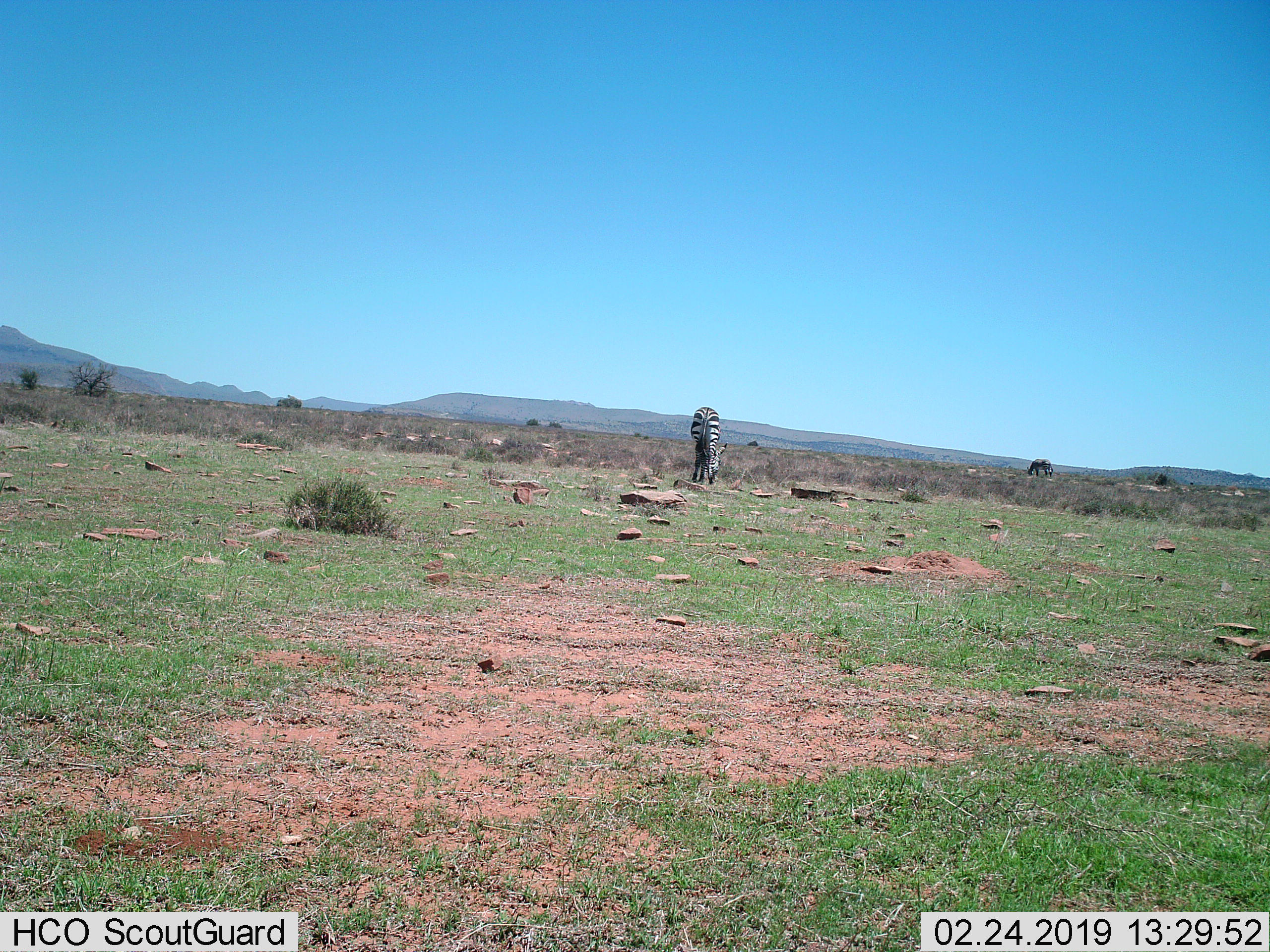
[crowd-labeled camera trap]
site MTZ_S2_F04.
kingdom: Animalia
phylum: Chordata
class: Mammalia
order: Perissodactyla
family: Equidae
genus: Equus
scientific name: Equus zebra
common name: mountain zebra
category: zebramountain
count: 2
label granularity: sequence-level